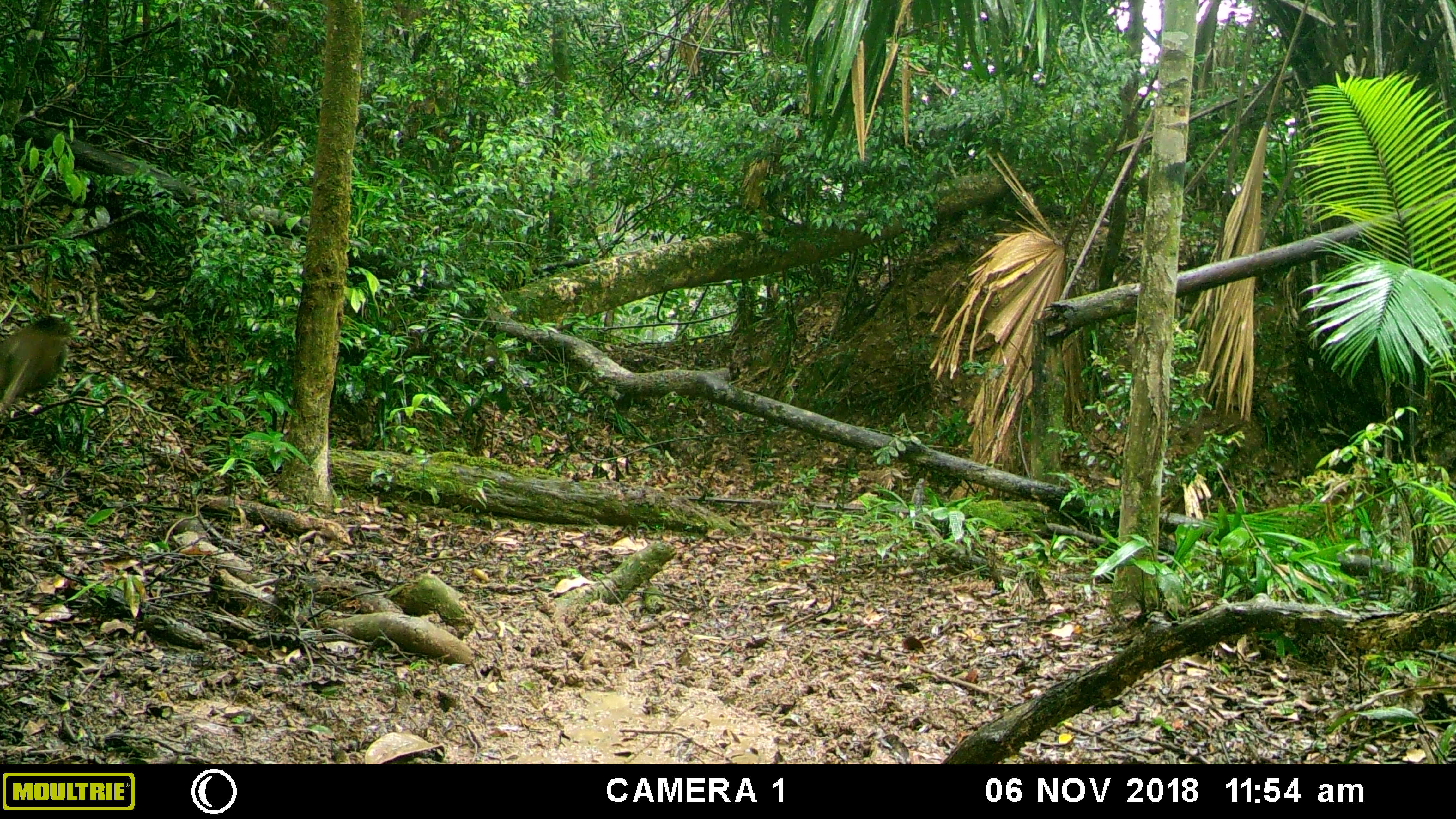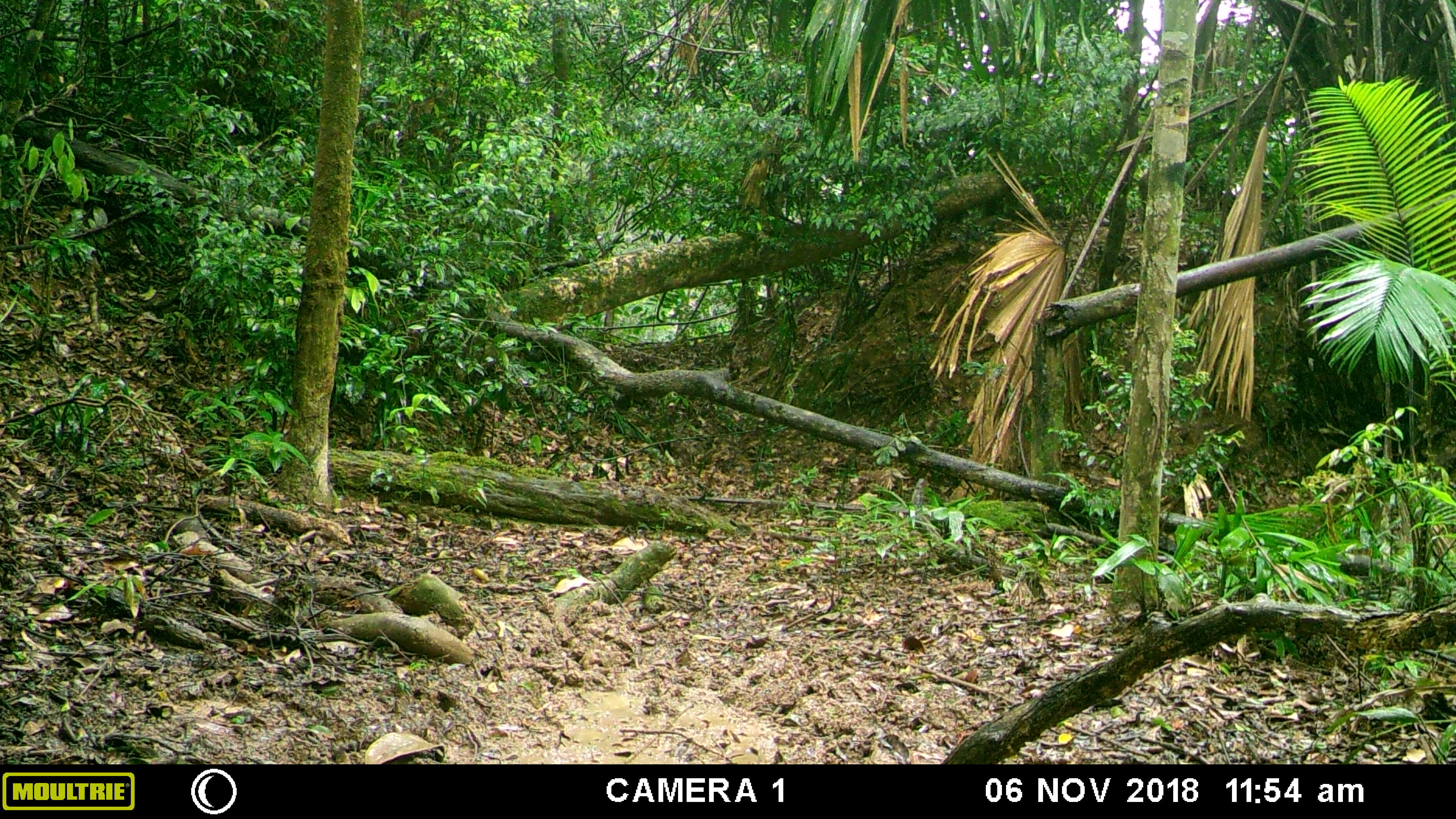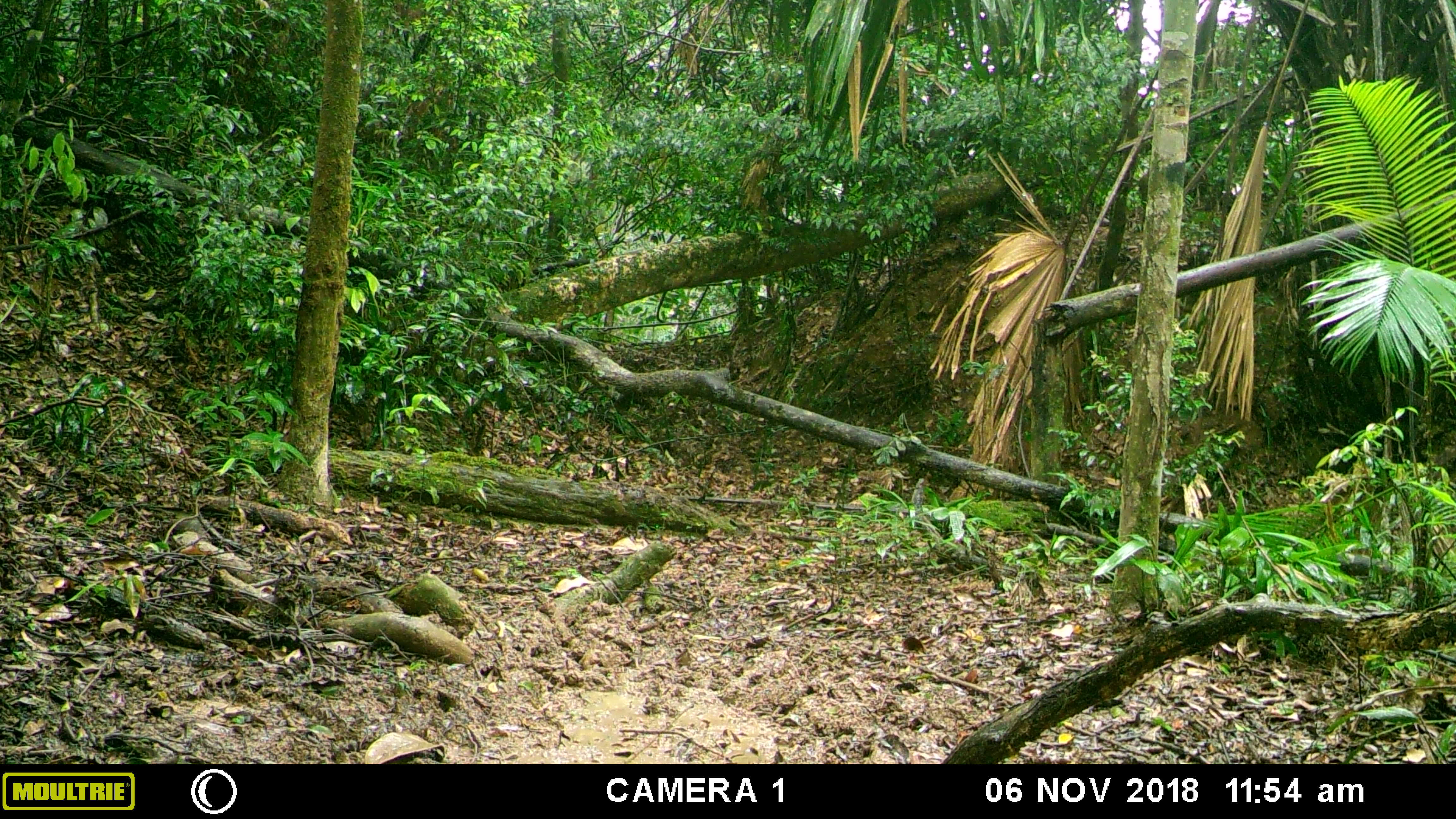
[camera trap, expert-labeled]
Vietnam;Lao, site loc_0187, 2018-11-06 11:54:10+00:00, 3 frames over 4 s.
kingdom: Animalia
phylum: Chordata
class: Mammalia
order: Artiodactyla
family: Suidae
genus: Sus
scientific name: Sus scrofa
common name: eurasian wild pig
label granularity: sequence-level